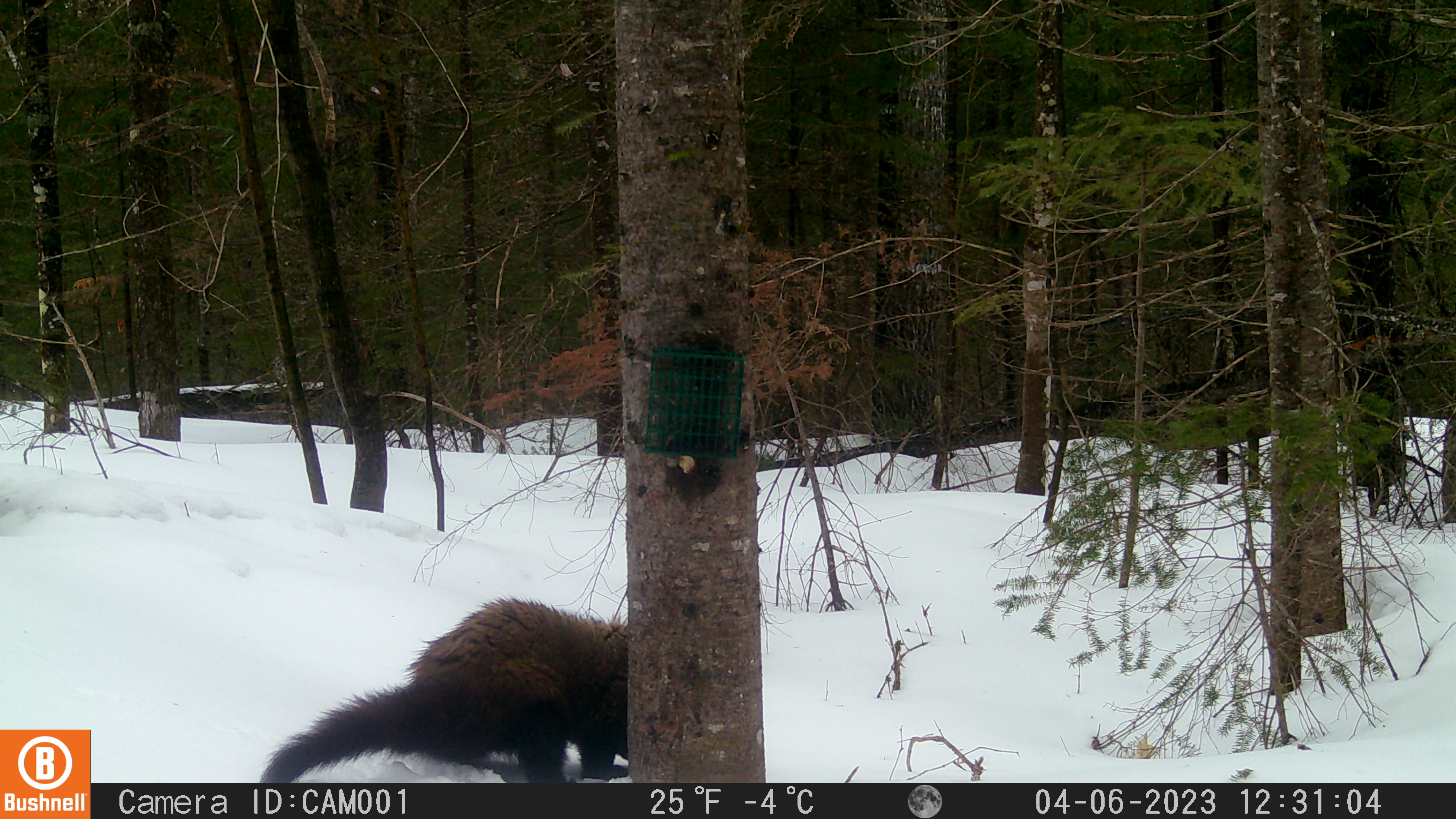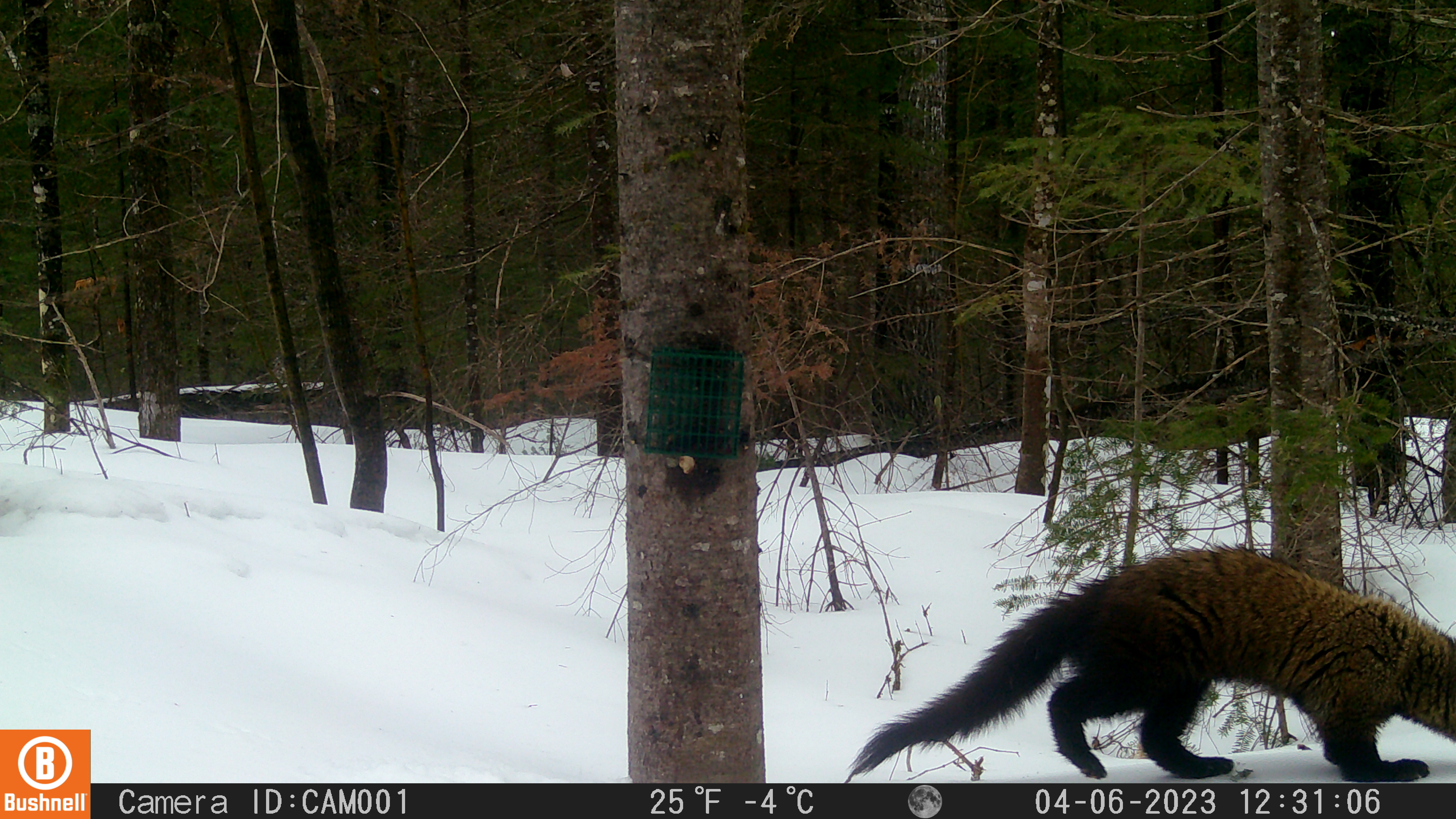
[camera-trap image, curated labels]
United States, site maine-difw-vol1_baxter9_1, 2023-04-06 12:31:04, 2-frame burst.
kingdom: Animalia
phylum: Chordata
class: Mammalia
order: Carnivora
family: Mustelidae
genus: Pekania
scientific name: Pekania pennanti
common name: fisher